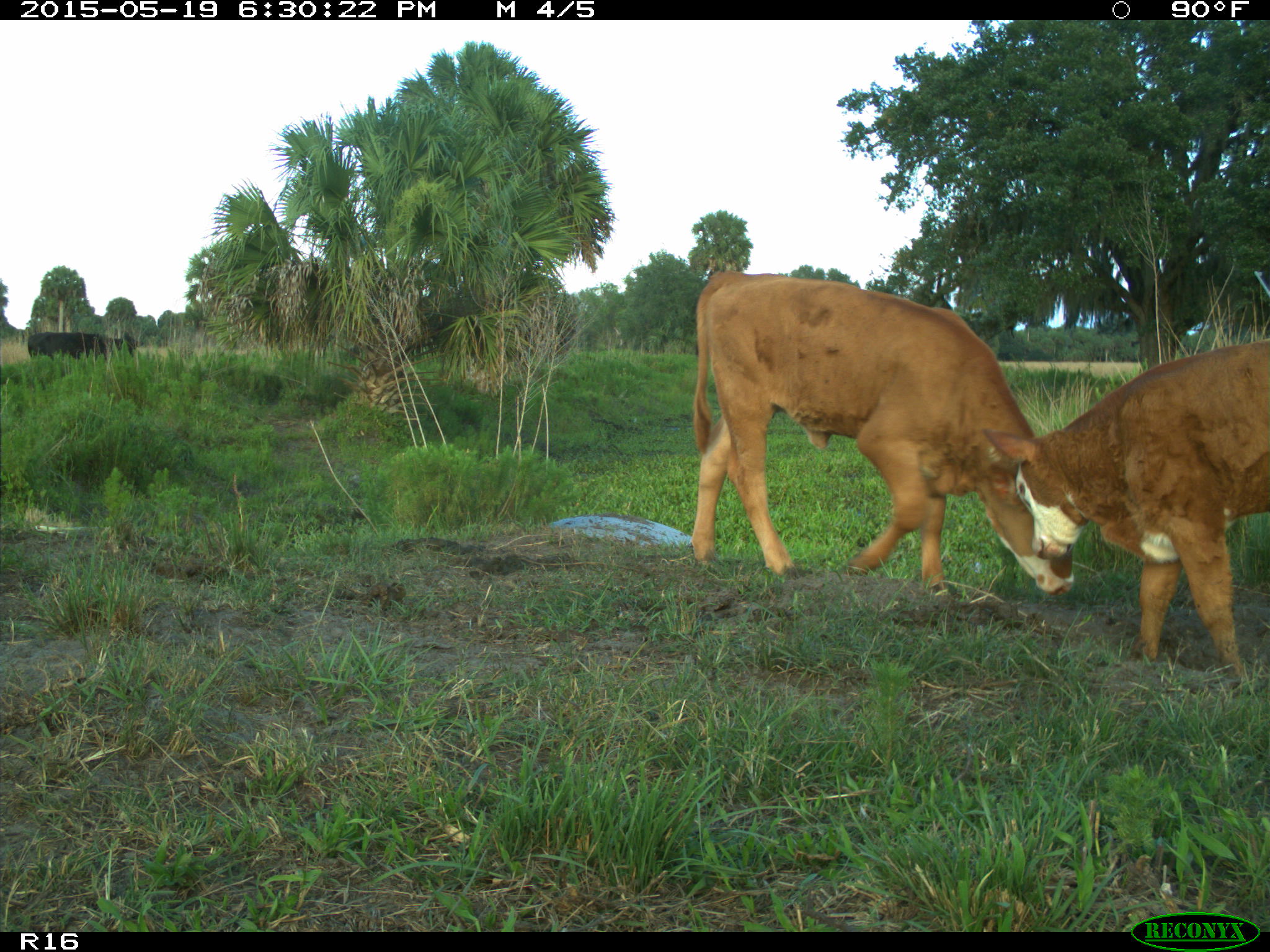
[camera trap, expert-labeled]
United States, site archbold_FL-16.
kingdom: Animalia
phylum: Chordata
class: Mammalia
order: Artiodactyla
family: Bovidae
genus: Bos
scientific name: Bos taurus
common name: domestic cow